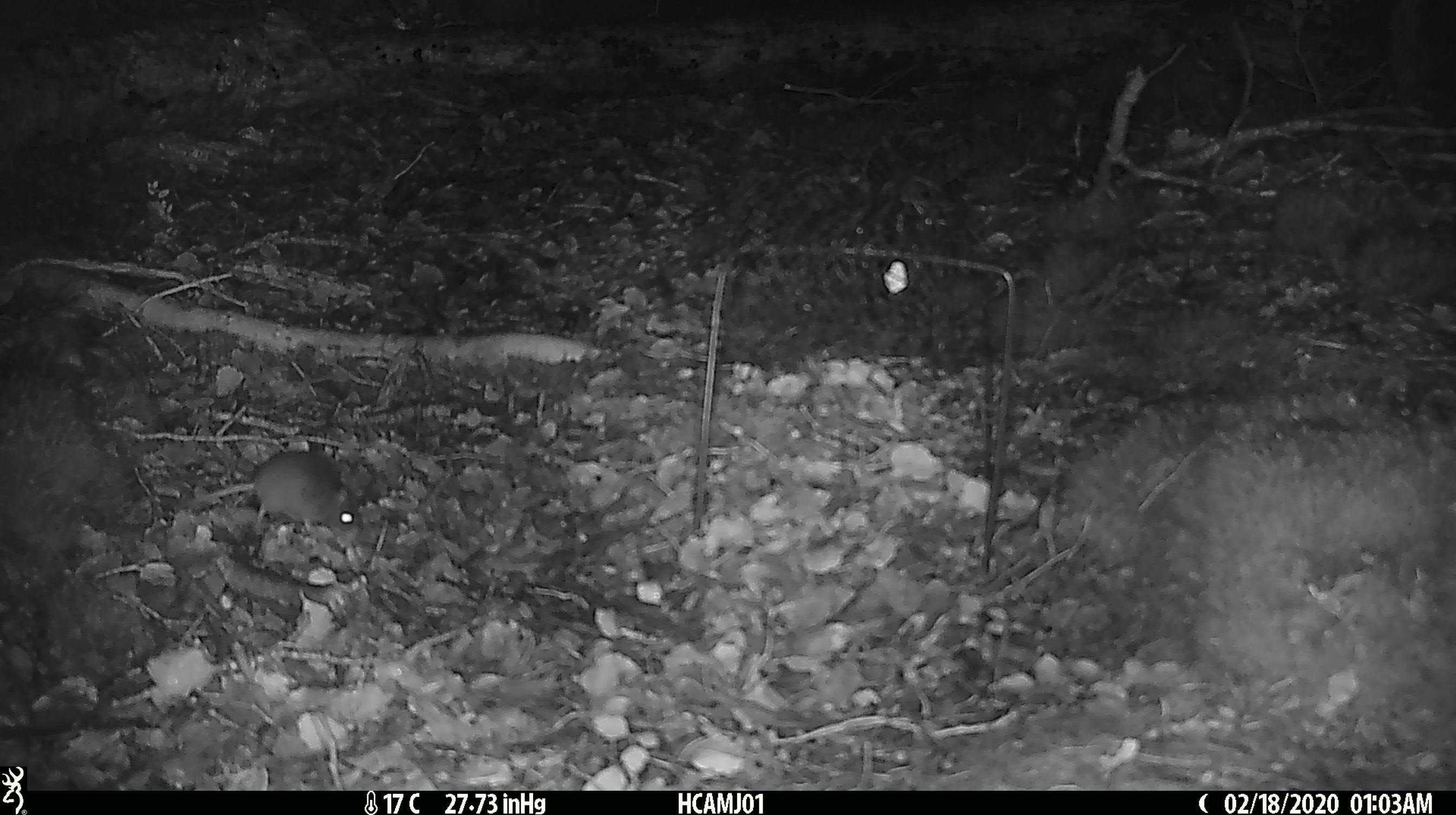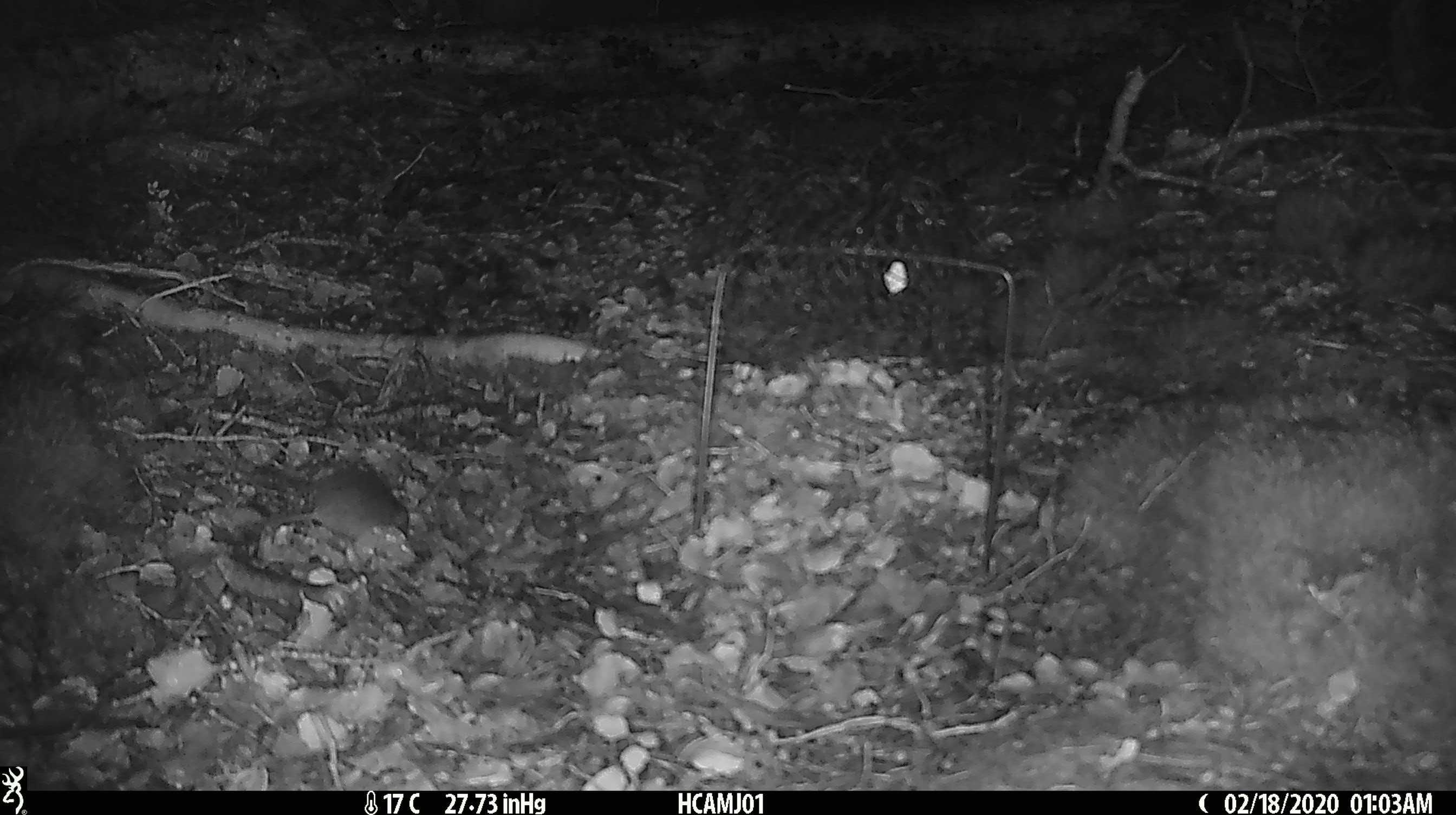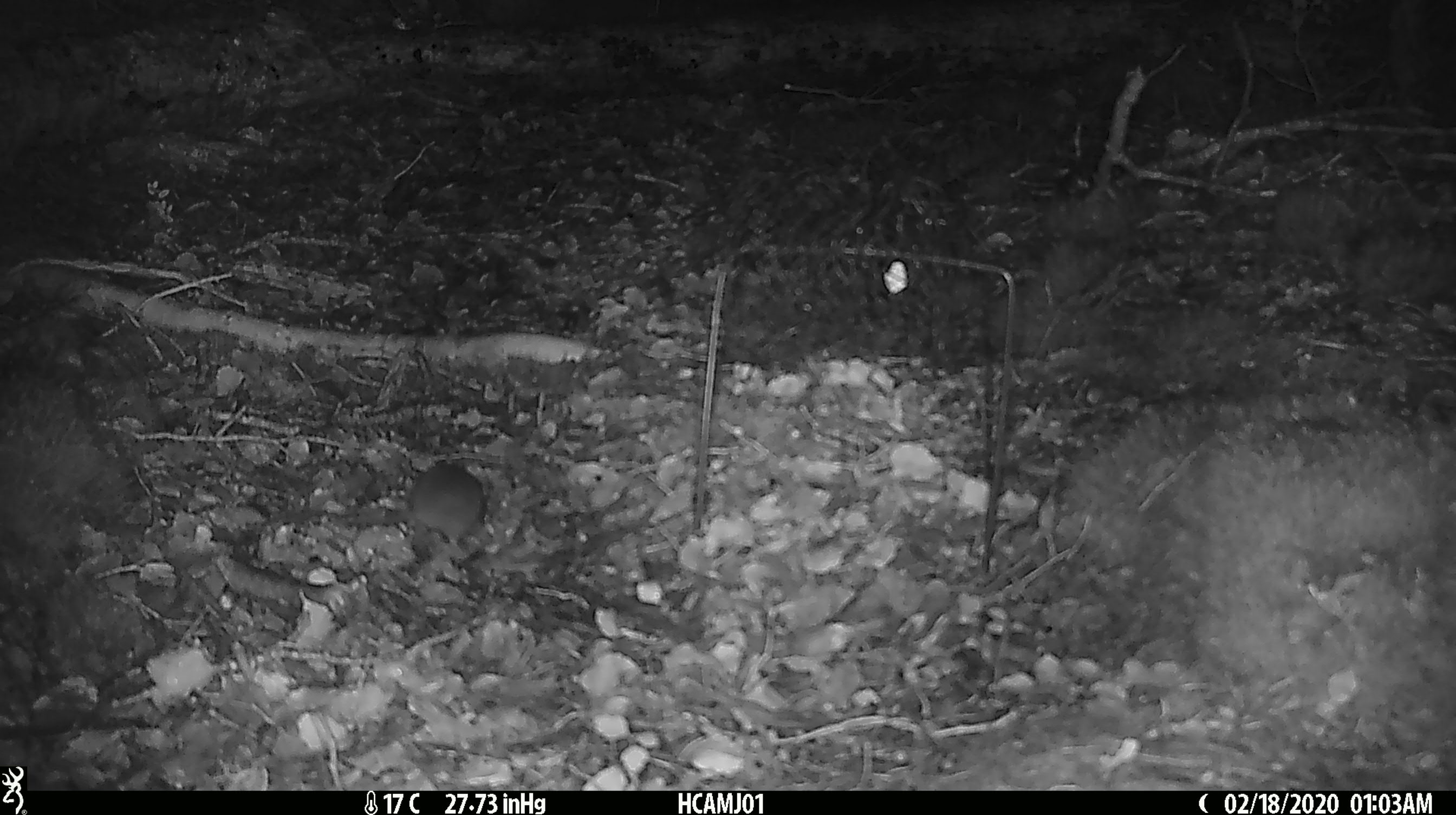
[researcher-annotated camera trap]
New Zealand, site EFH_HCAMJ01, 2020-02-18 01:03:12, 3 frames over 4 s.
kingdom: Animalia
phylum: Chordata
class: Mammalia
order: Rodentia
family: Muridae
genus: Mus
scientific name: Mus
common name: mouse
Mouse (Mus).